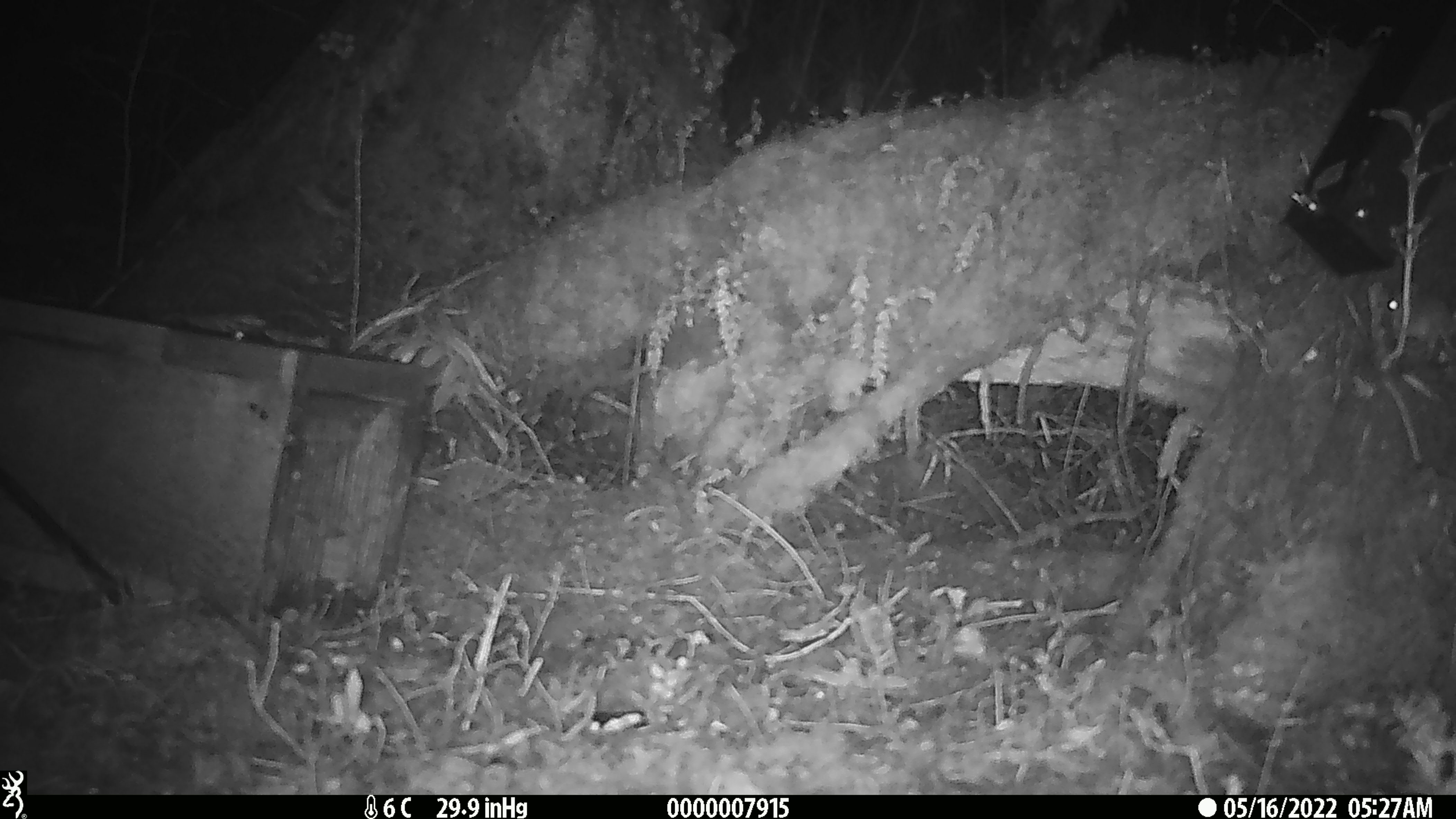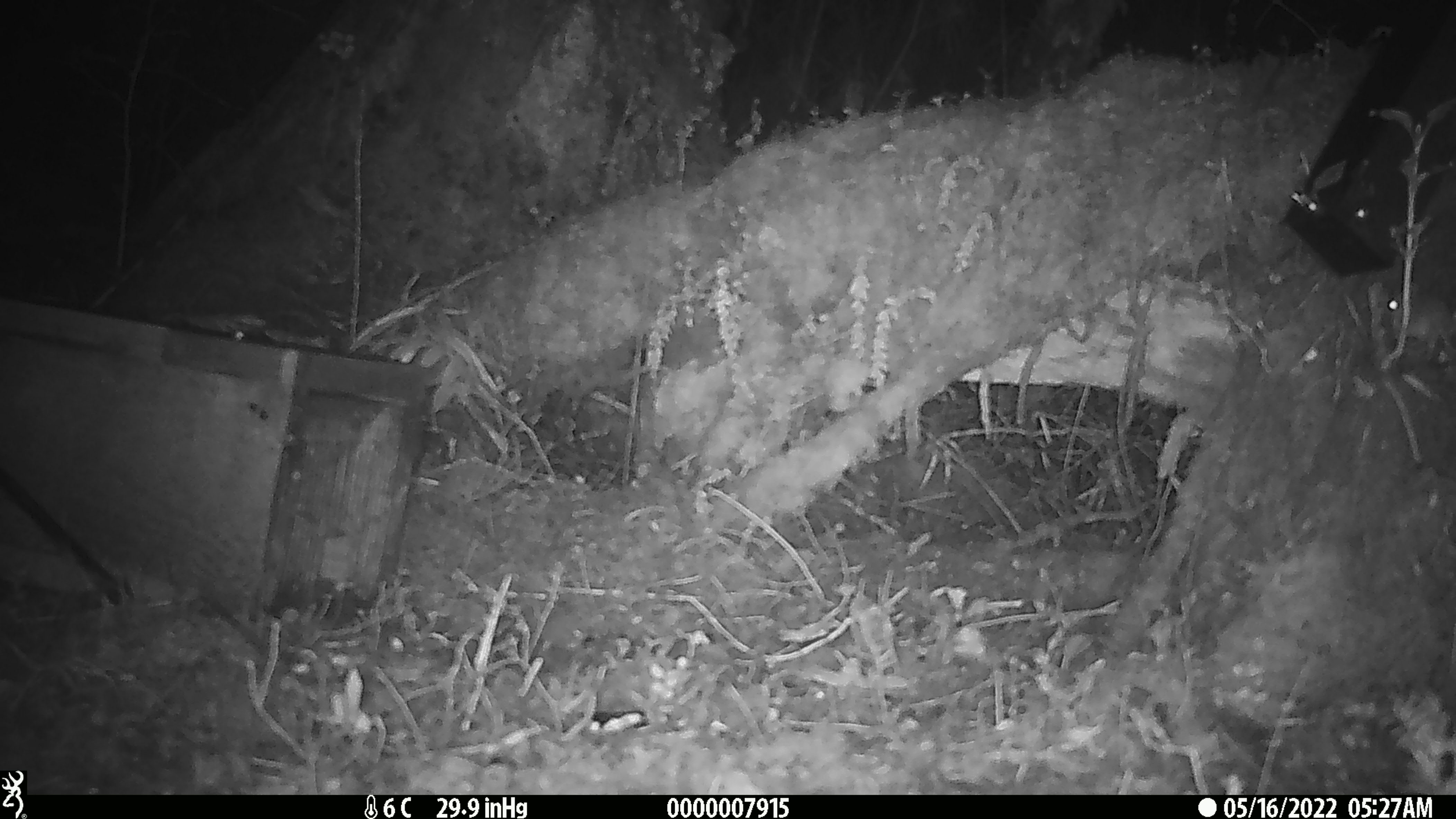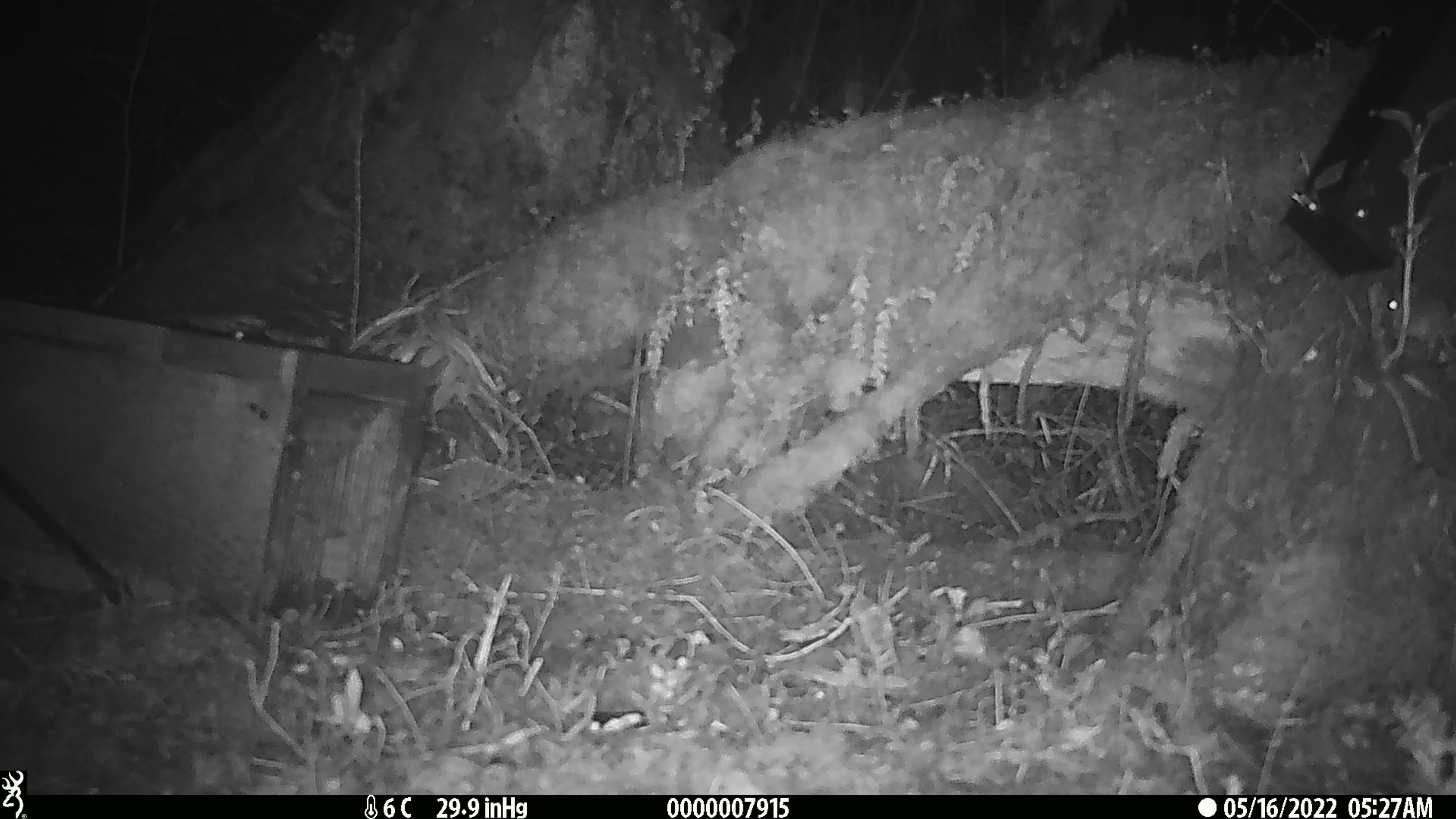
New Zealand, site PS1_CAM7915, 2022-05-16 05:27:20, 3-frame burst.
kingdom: Animalia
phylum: Chordata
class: Mammalia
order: Rodentia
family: Muridae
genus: Mus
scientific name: Mus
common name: mouse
Mouse (Mus).